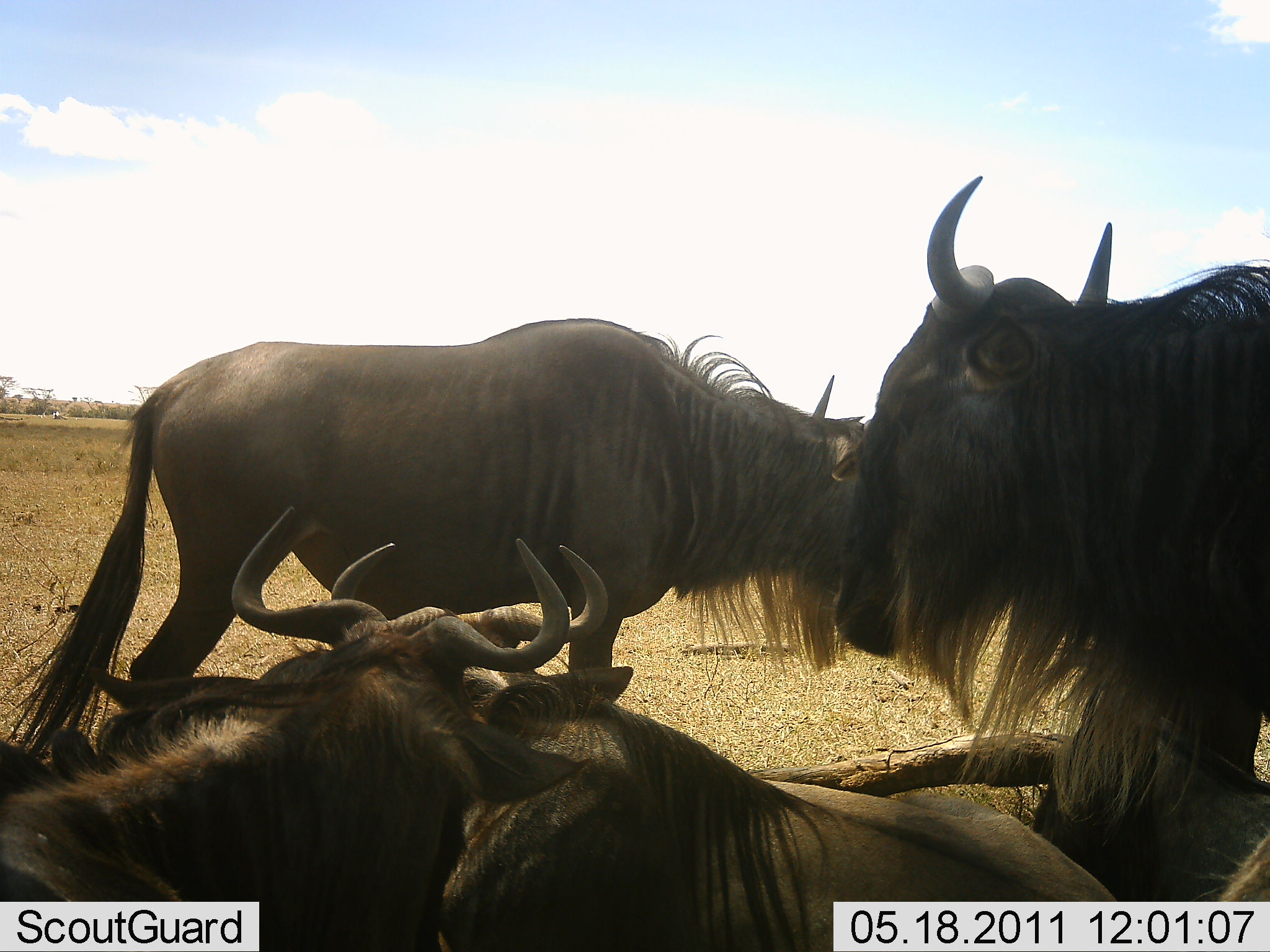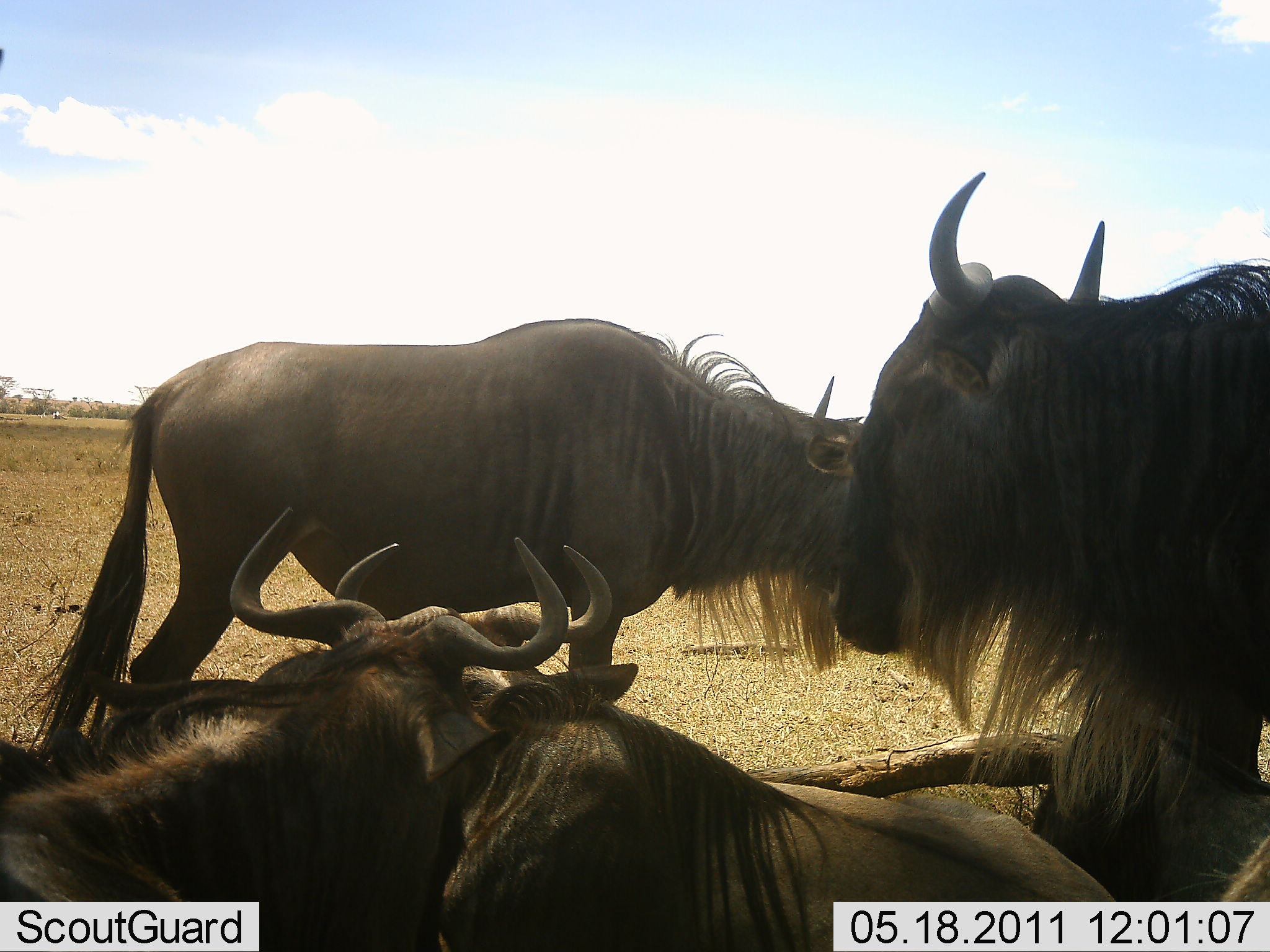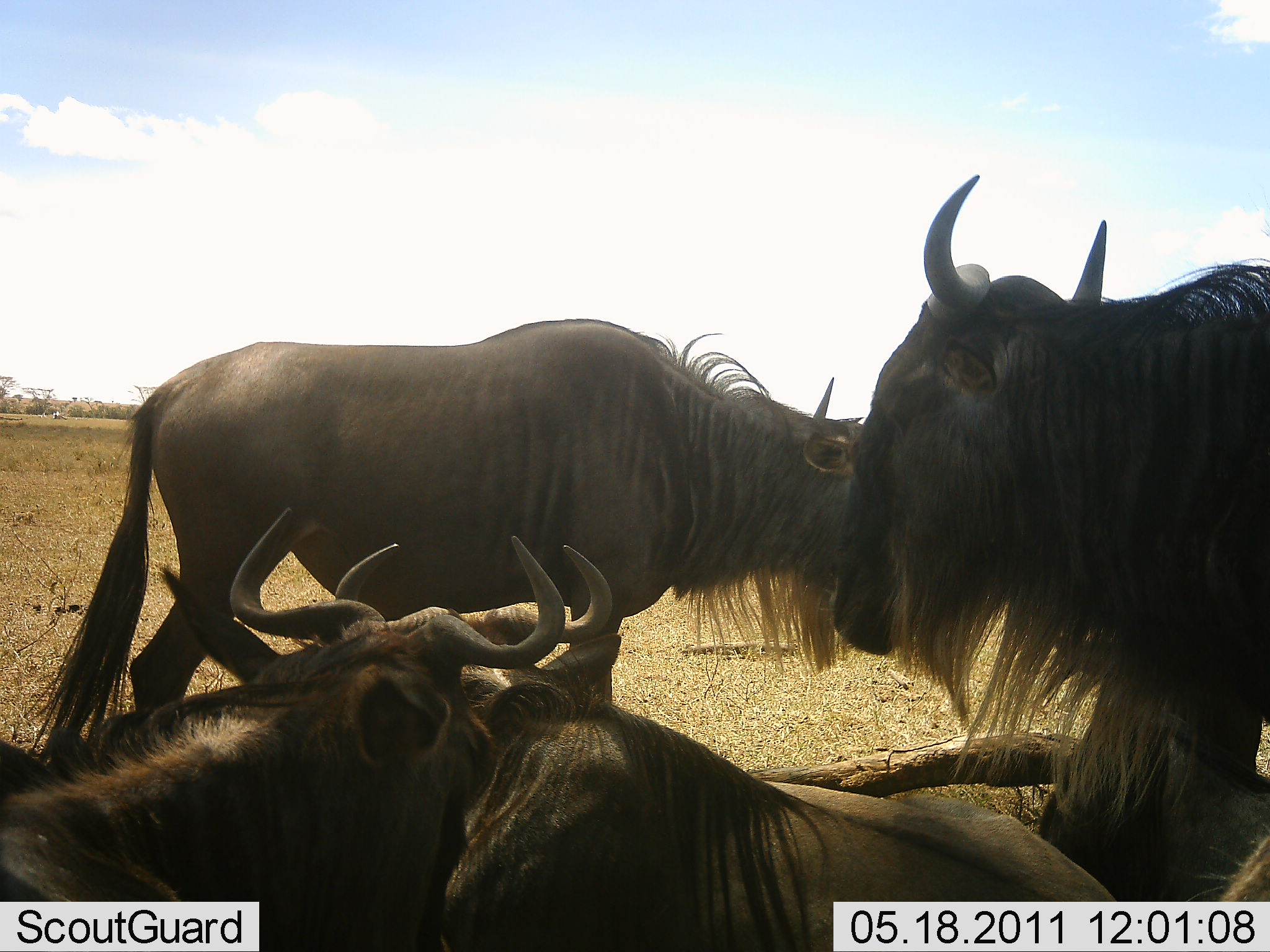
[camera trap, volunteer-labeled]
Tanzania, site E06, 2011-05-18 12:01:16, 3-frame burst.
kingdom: Animalia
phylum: Chordata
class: Mammalia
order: Artiodactyla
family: Bovidae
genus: Connochaetes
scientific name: Connochaetes taurinus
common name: blue wildebeest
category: wildebeest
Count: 4.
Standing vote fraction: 69%.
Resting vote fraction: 100%.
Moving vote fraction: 0%.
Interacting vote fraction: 15%.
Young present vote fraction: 0%.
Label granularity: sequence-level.